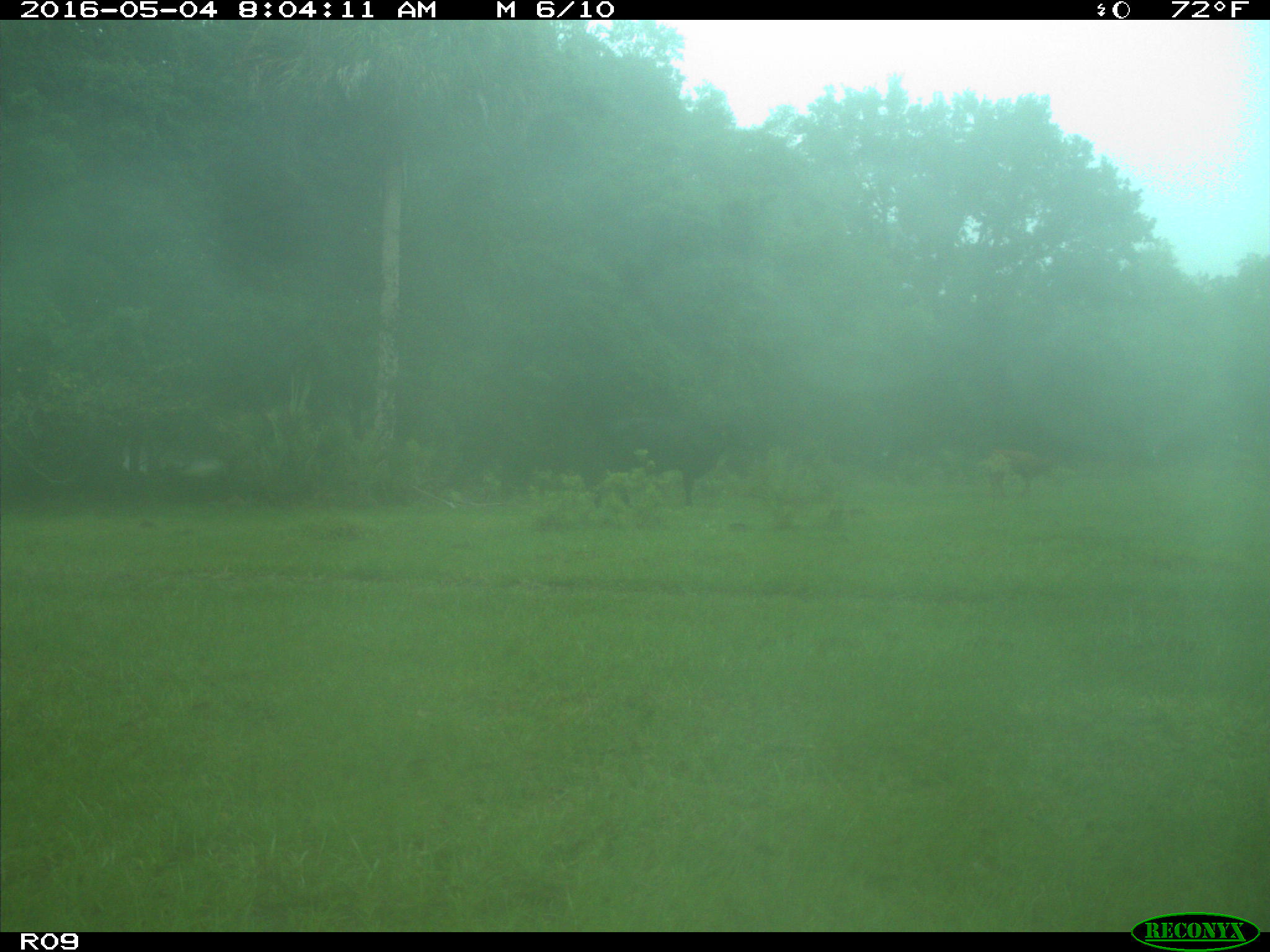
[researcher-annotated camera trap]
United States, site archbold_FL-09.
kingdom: Animalia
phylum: Chordata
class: Mammalia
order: Artiodactyla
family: Bovidae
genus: Bos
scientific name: Bos taurus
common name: domestic cow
Bos taurus (domestic cow).